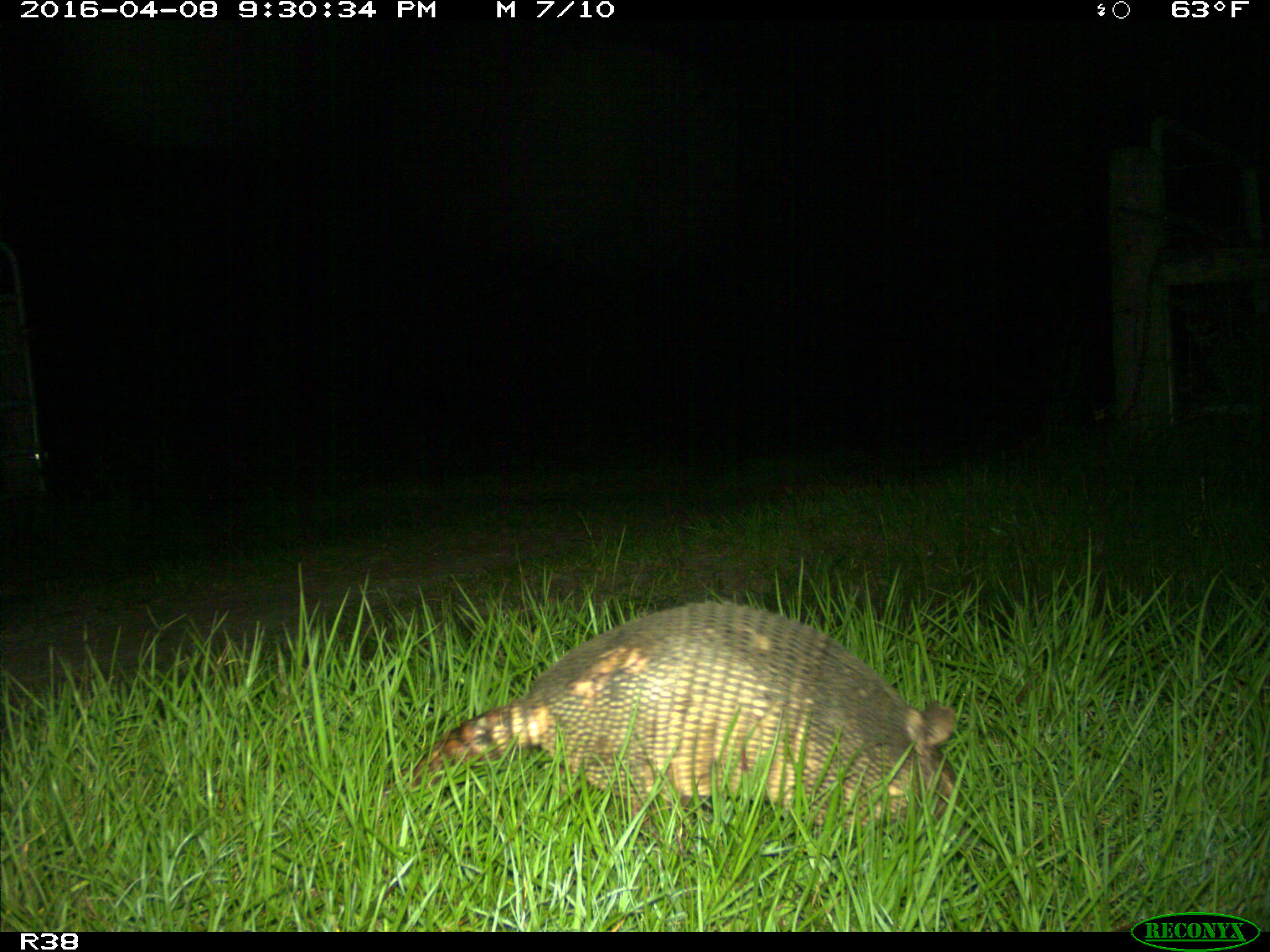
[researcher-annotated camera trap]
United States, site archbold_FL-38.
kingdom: Animalia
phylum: Chordata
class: Mammalia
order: Cingulata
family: Dasypodidae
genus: Dasypus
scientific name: Dasypus novemcinctus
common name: nine-banded armadillo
Dasypus novemcinctus (nine-banded armadillo).